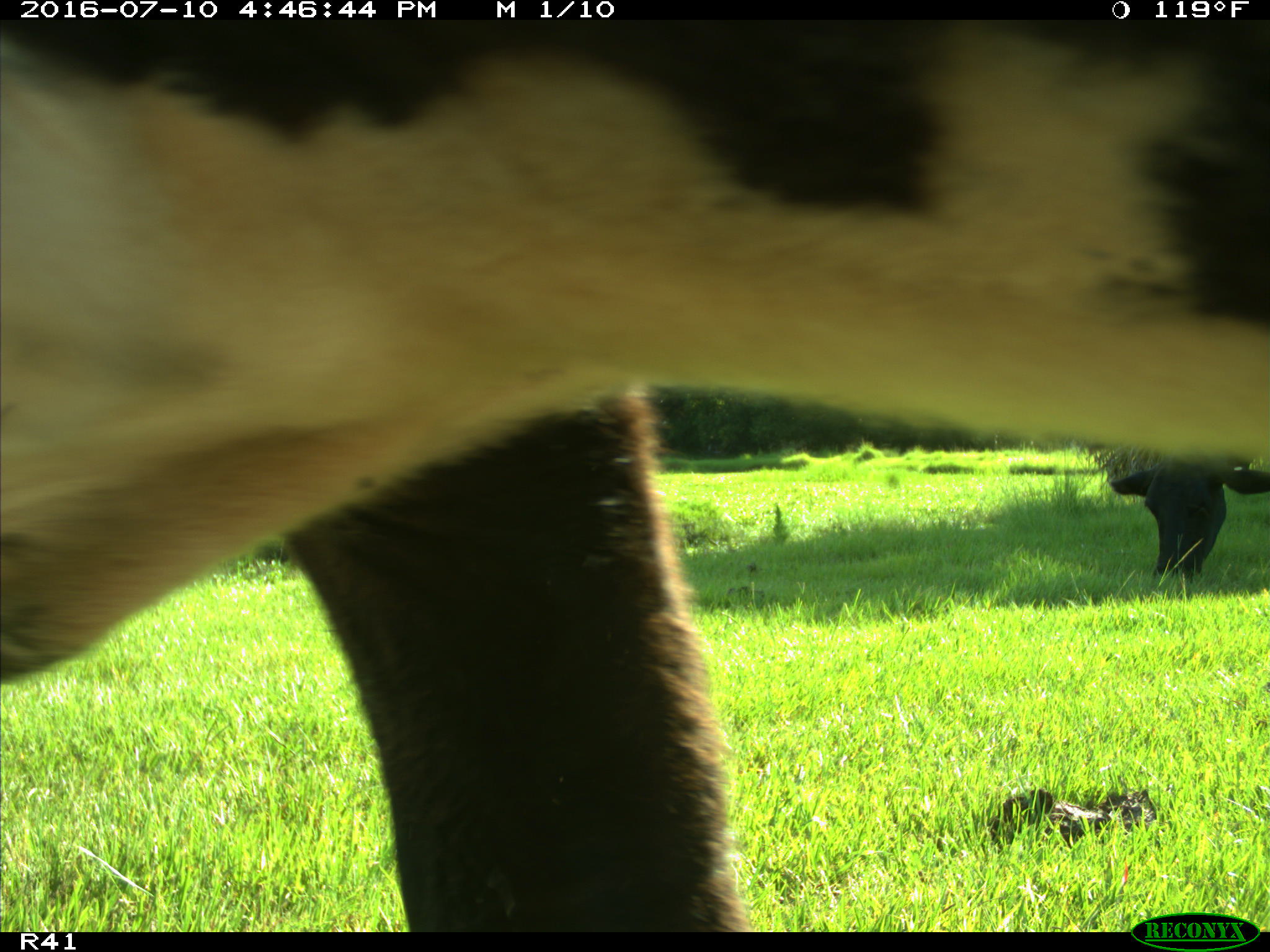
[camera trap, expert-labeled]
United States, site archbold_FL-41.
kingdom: Animalia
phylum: Chordata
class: Mammalia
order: Artiodactyla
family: Bovidae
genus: Bos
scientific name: Bos taurus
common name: domestic cow